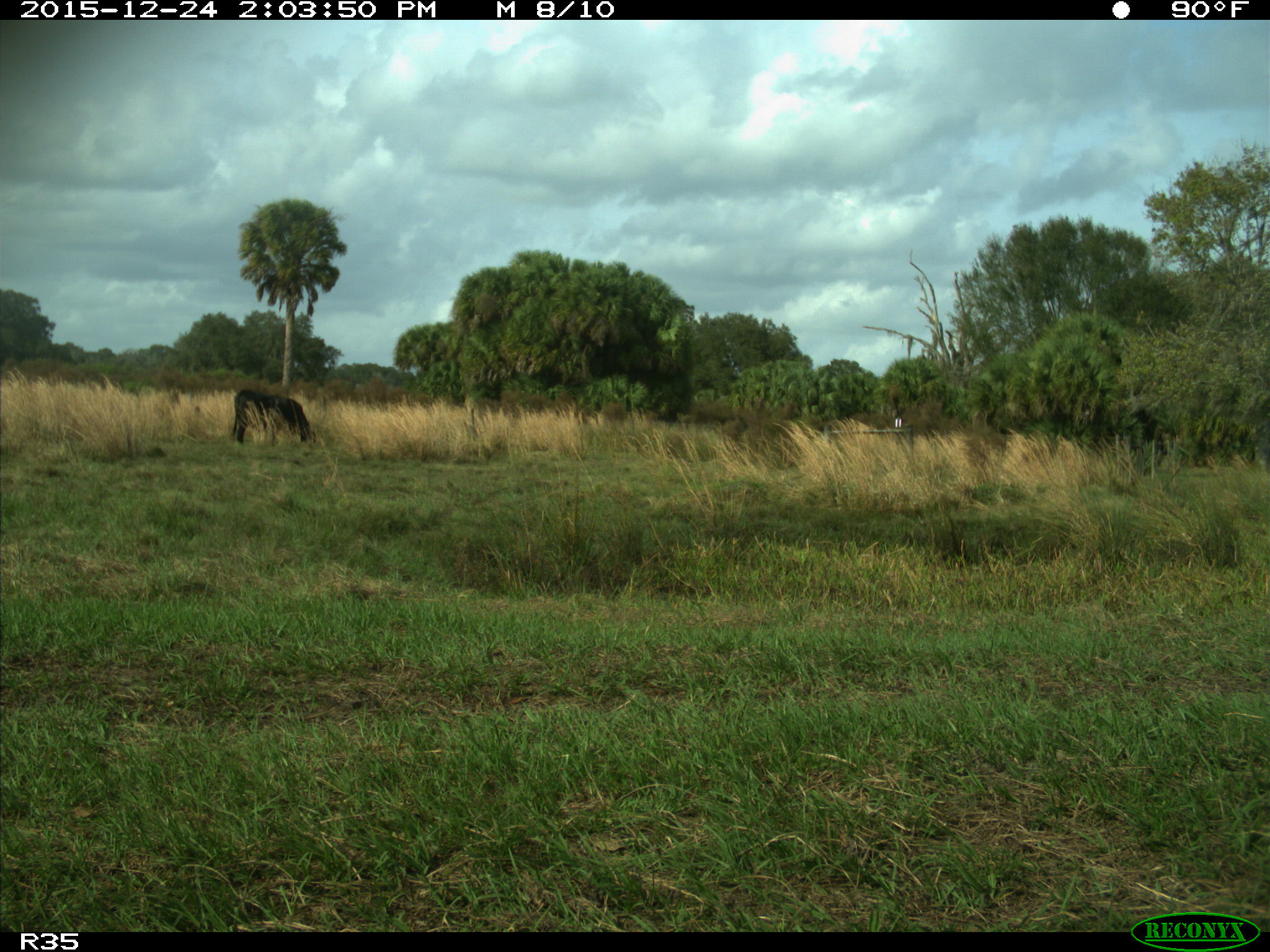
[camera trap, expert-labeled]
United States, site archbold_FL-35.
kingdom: Animalia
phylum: Chordata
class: Mammalia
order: Artiodactyla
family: Bovidae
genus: Bos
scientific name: Bos taurus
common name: domestic cow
Bos taurus (domestic cow).